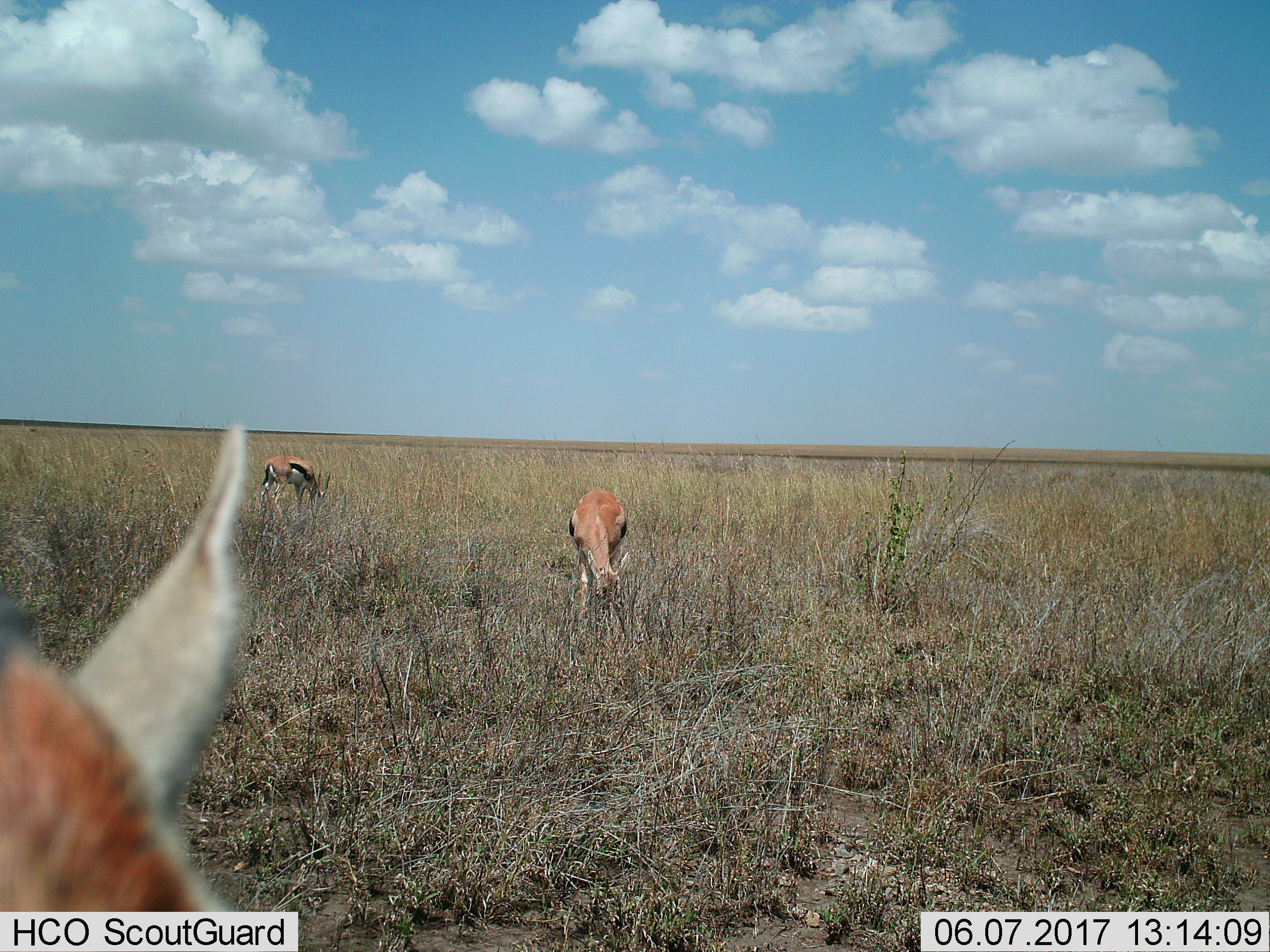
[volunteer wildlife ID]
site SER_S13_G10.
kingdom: Animalia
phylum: Chordata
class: Mammalia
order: Artiodactyla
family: Bovidae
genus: Eudorcas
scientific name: Eudorcas thomsonii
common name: thomson's gazelle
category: gazellethomsons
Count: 3.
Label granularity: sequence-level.